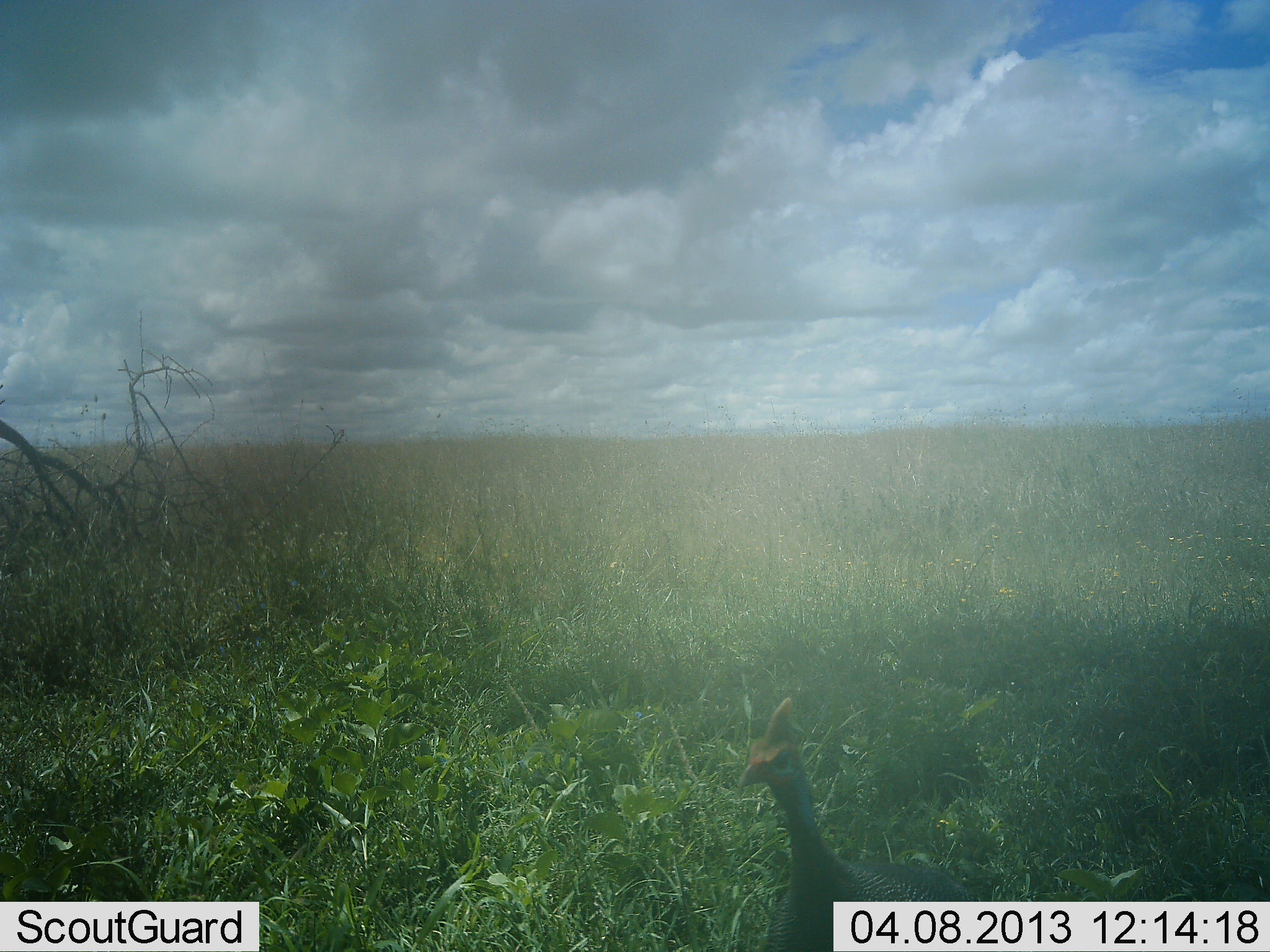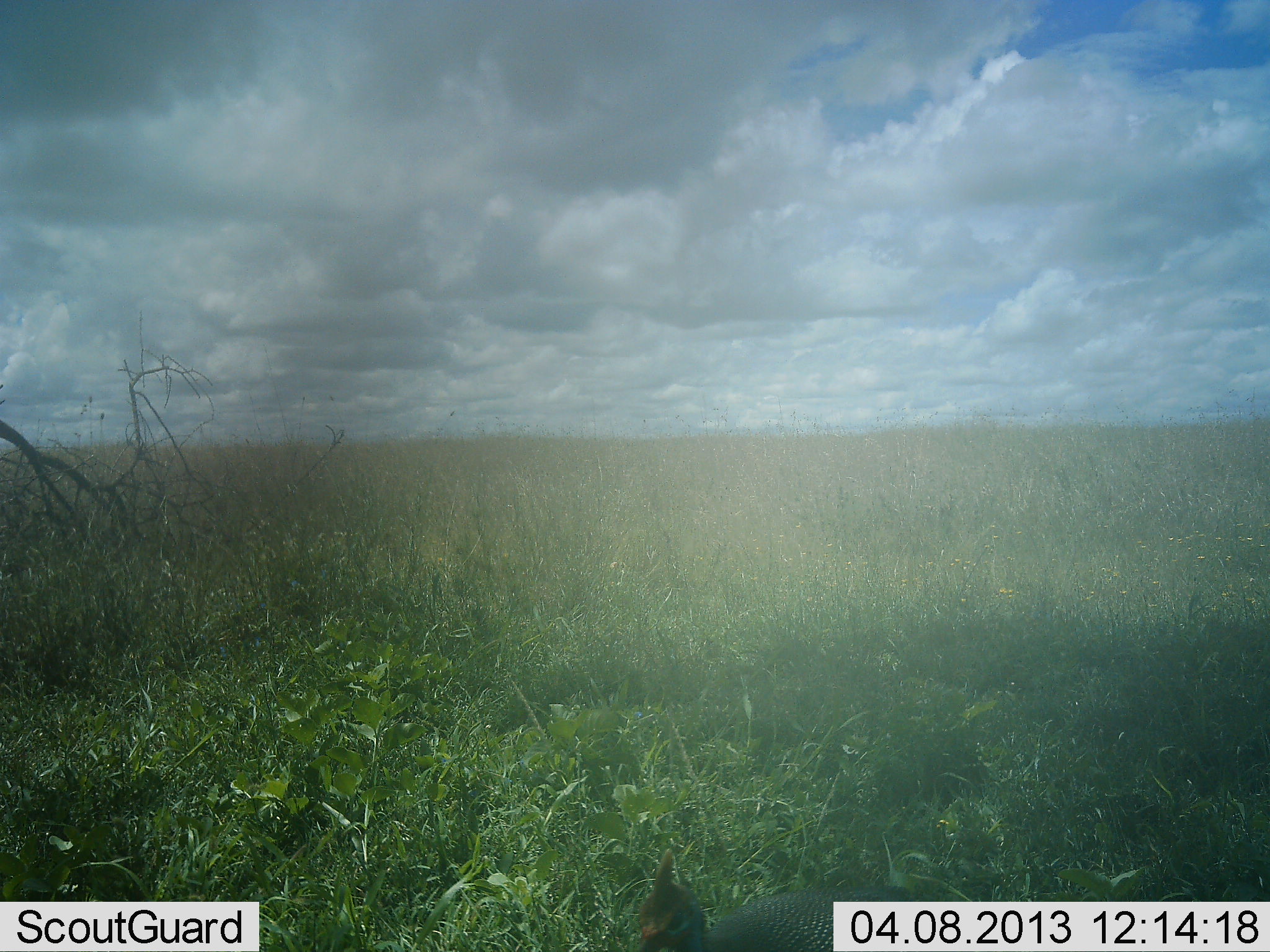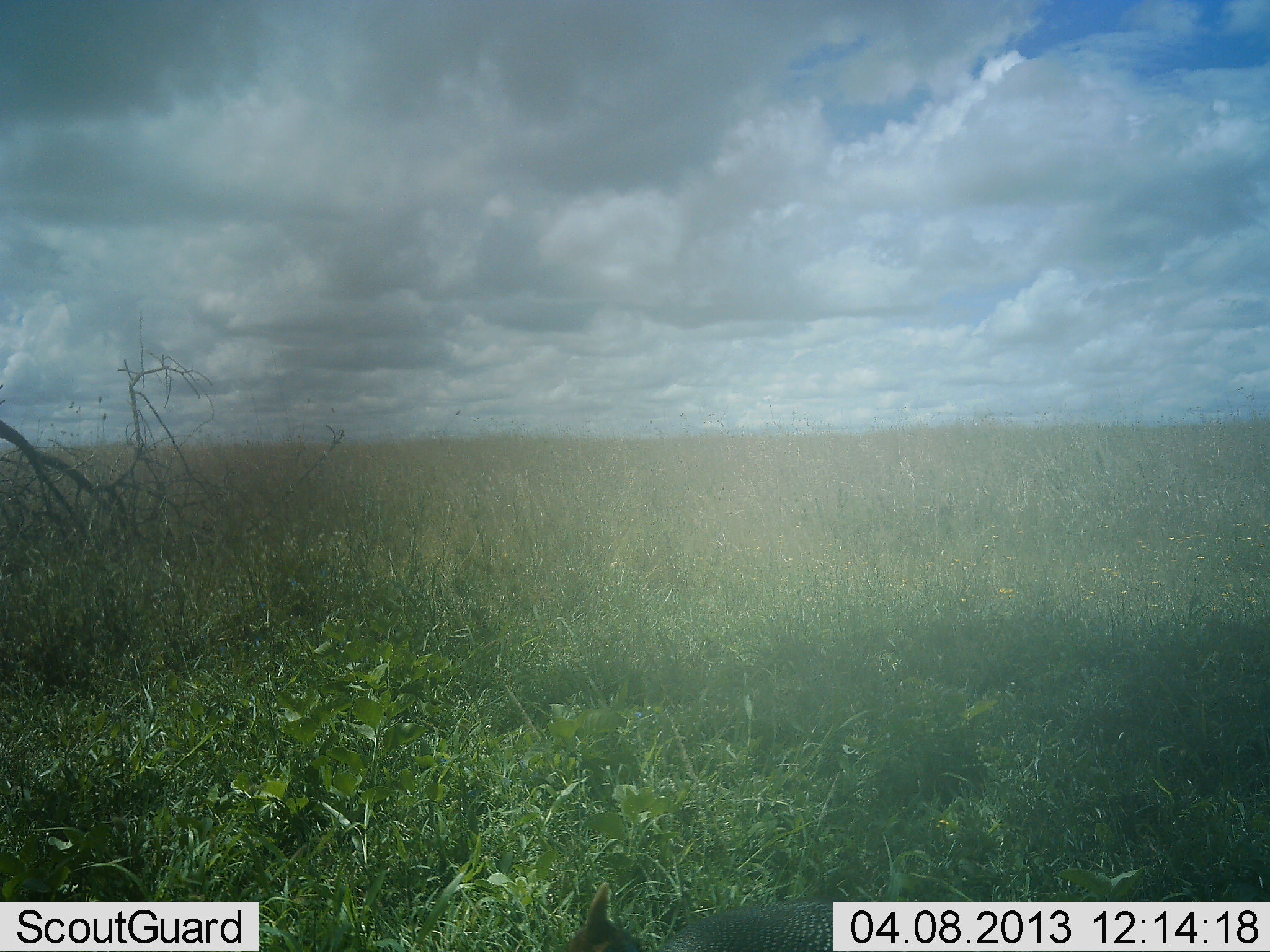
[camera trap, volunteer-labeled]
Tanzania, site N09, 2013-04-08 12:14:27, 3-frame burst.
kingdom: Animalia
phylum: Chordata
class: Aves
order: Galliformes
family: Numididae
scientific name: Numididae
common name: guinea fowl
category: guineafowl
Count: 1.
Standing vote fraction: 29%.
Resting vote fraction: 0%.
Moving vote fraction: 58%.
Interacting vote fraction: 0%.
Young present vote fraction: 0%.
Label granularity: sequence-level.